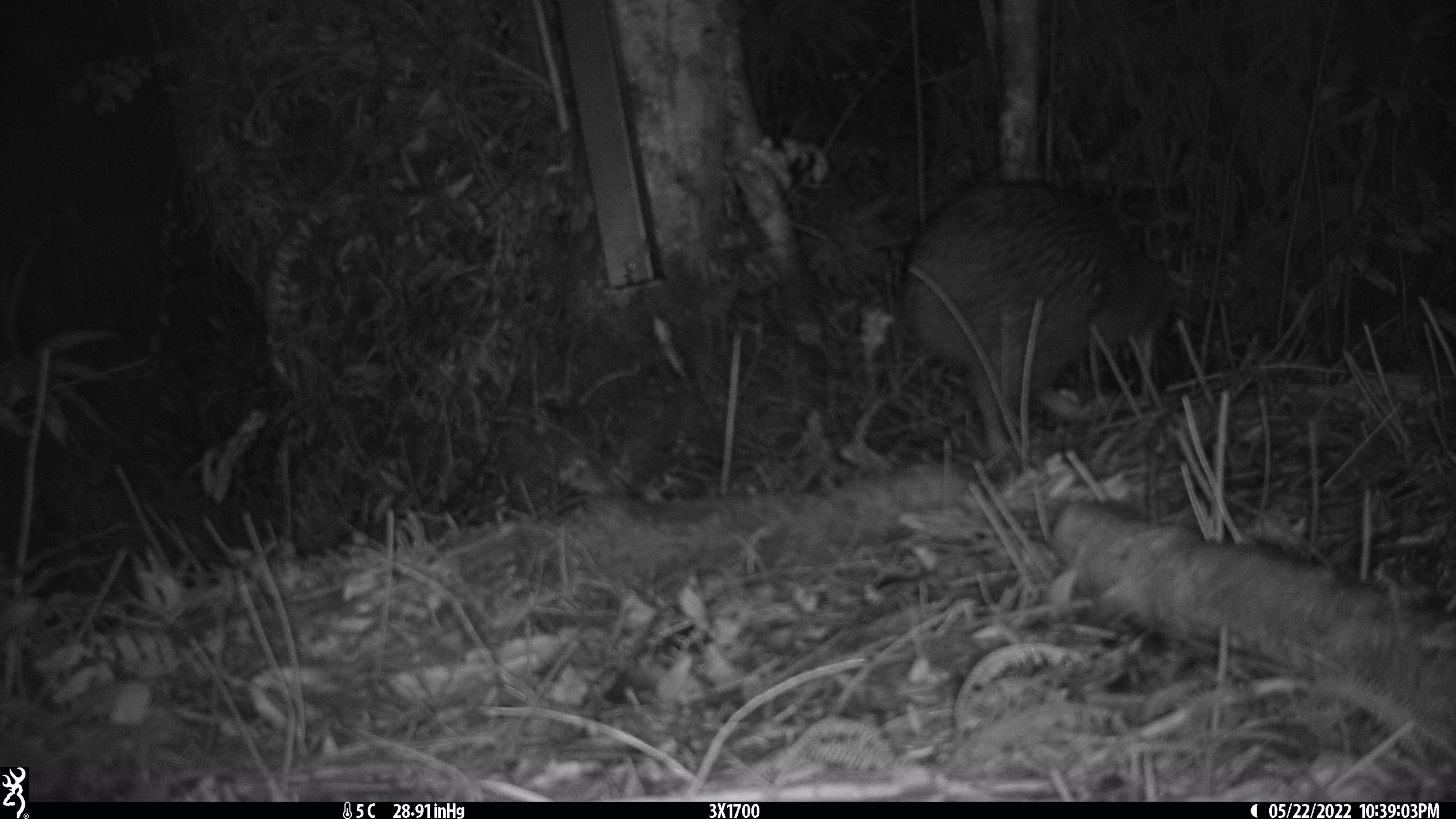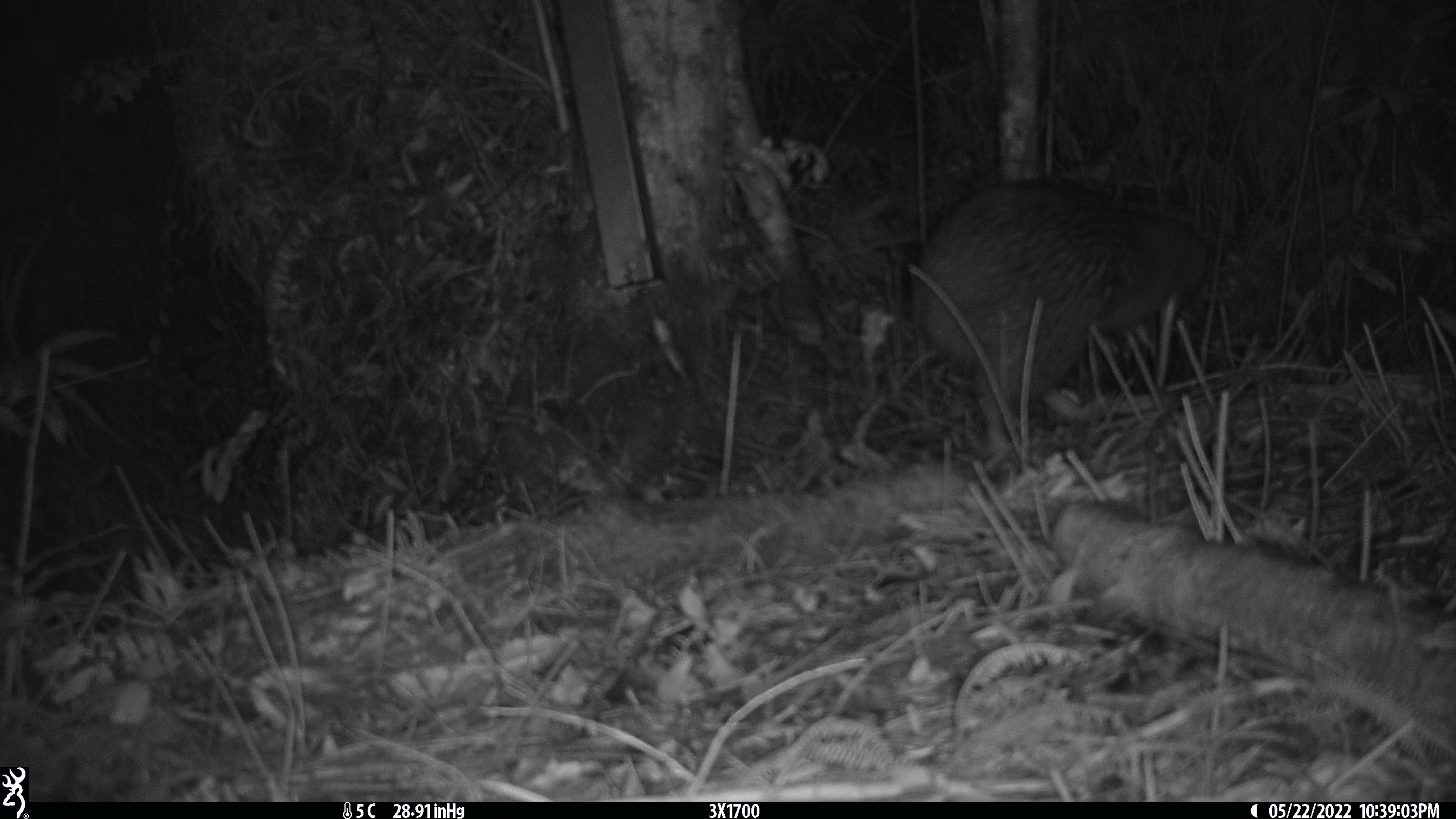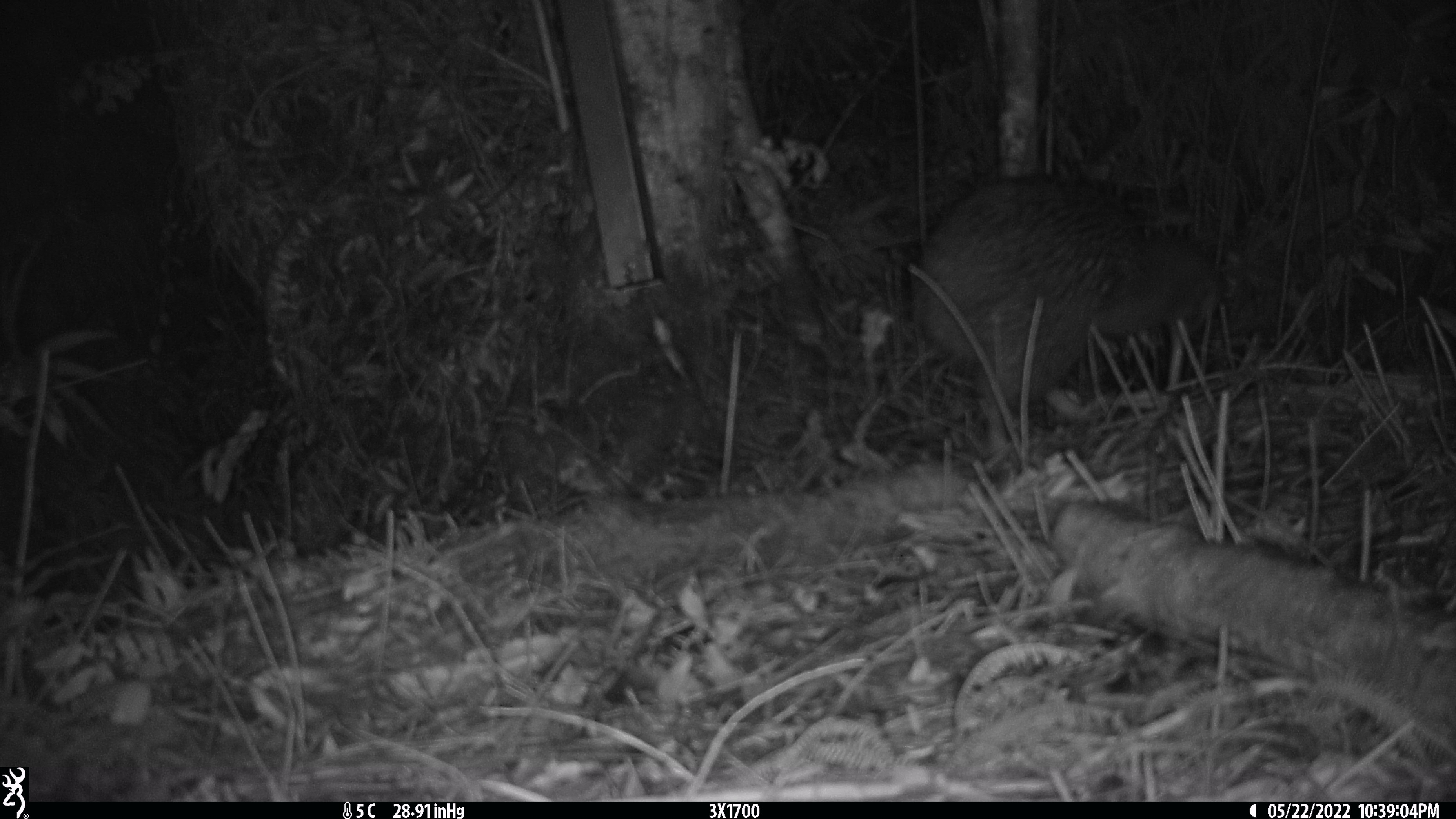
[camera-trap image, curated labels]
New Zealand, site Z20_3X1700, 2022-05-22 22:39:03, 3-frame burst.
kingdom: Animalia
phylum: Chordata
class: Aves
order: Apterygiformes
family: Apterygidae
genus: Apteryx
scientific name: Apteryx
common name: kiwi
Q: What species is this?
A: Kiwi (Apteryx).